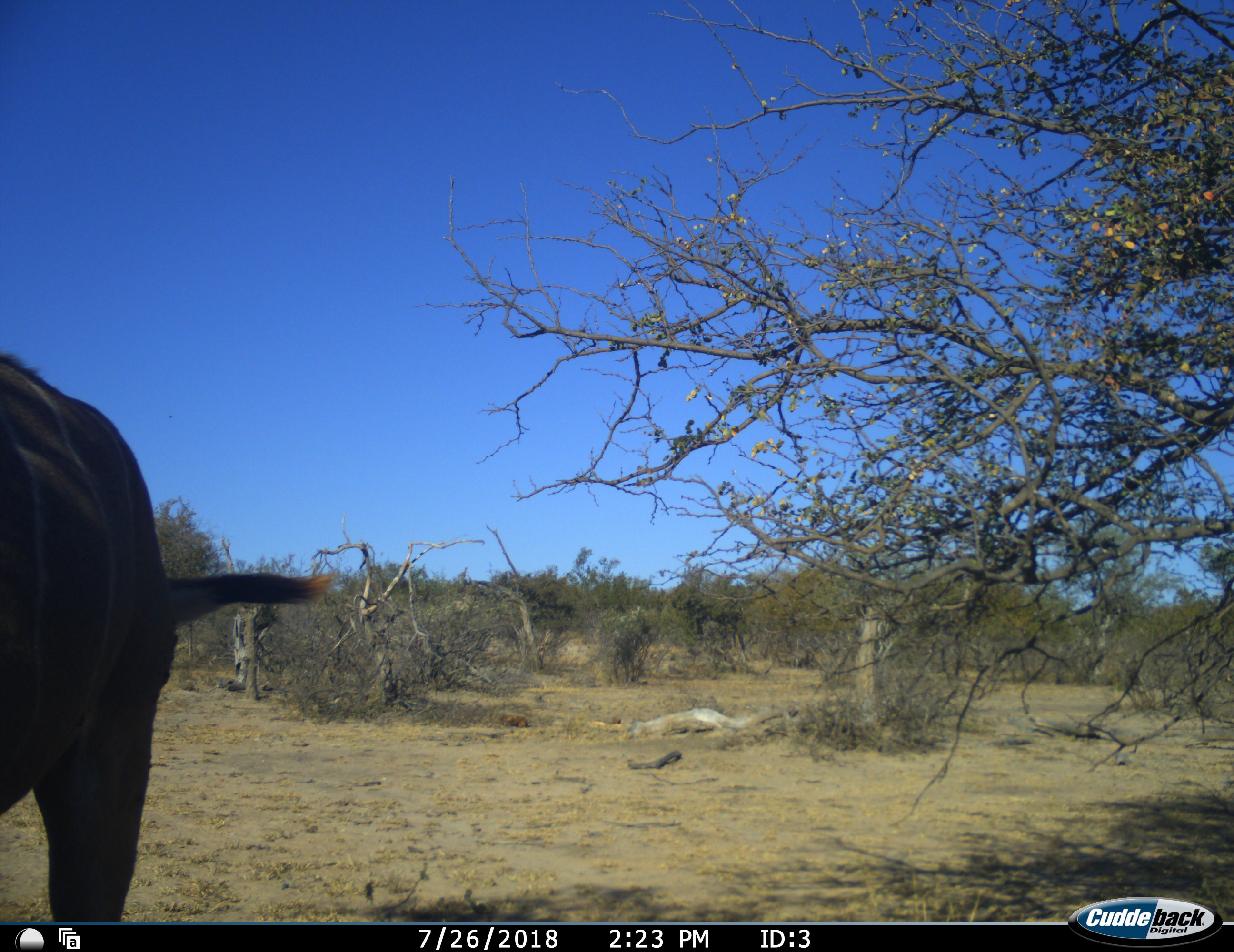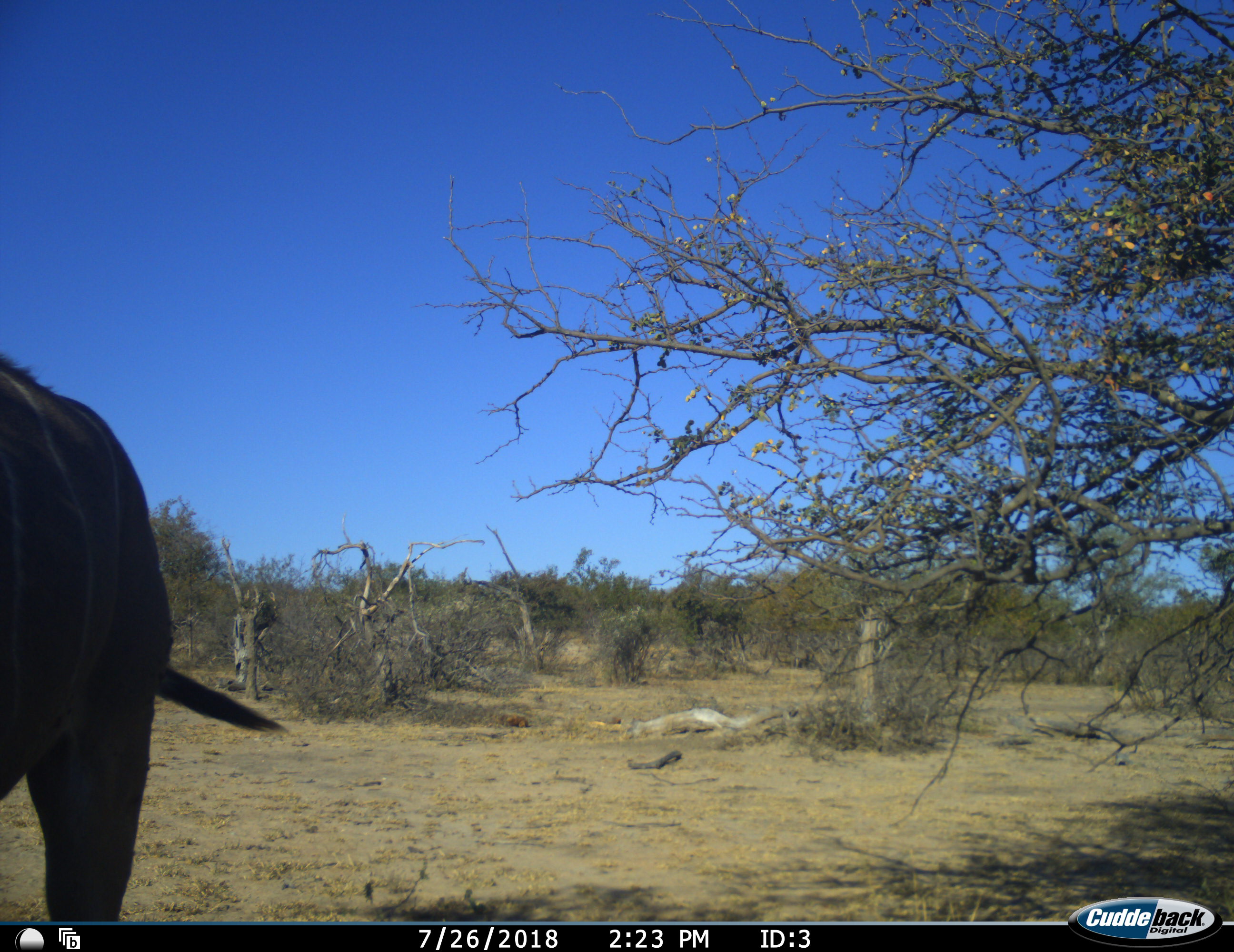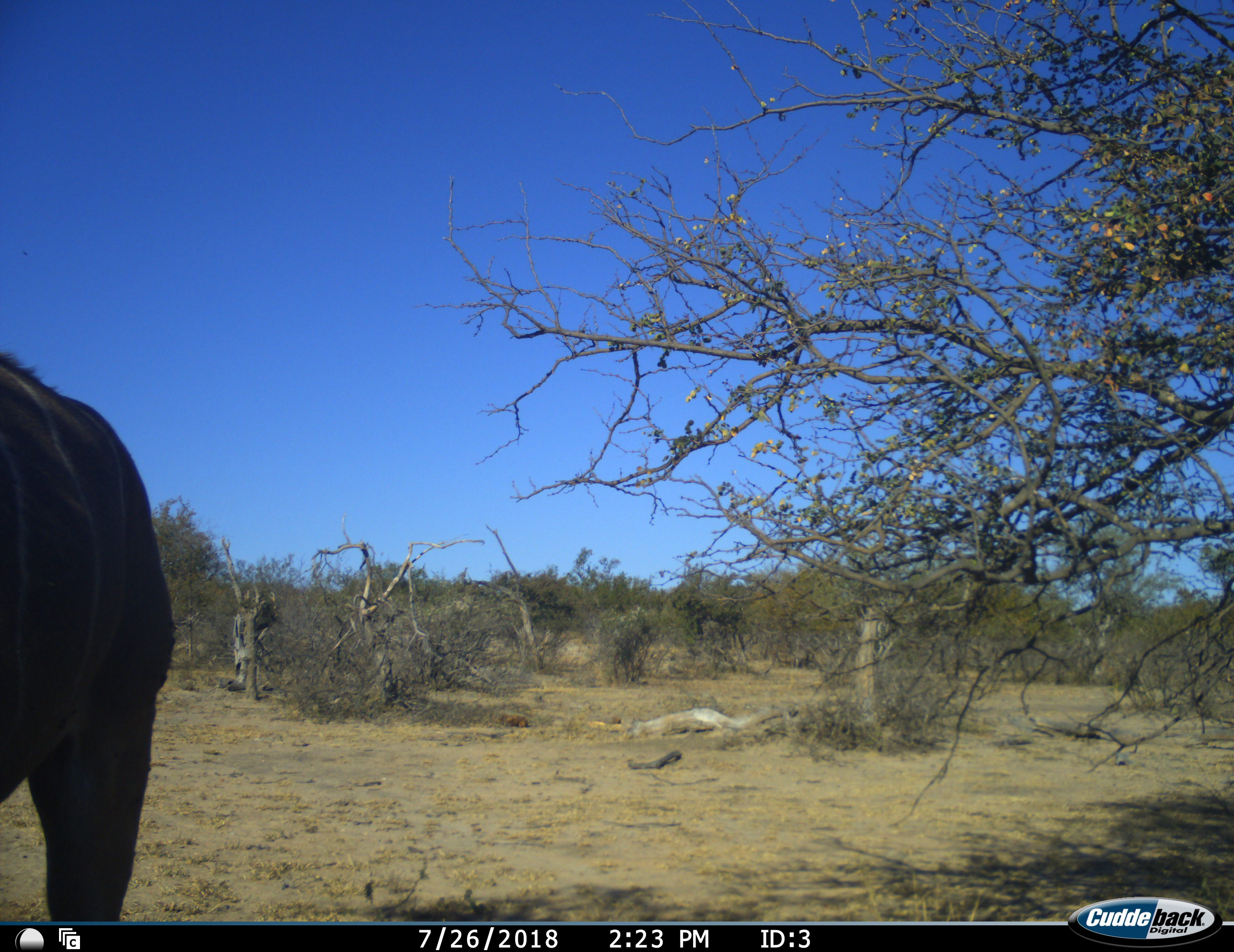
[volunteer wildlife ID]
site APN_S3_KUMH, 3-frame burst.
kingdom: Animalia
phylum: Chordata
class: Mammalia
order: Artiodactyla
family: Bovidae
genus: Tragelaphus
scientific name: Tragelaphus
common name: kudu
Kudu (Tragelaphus), count 1. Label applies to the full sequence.